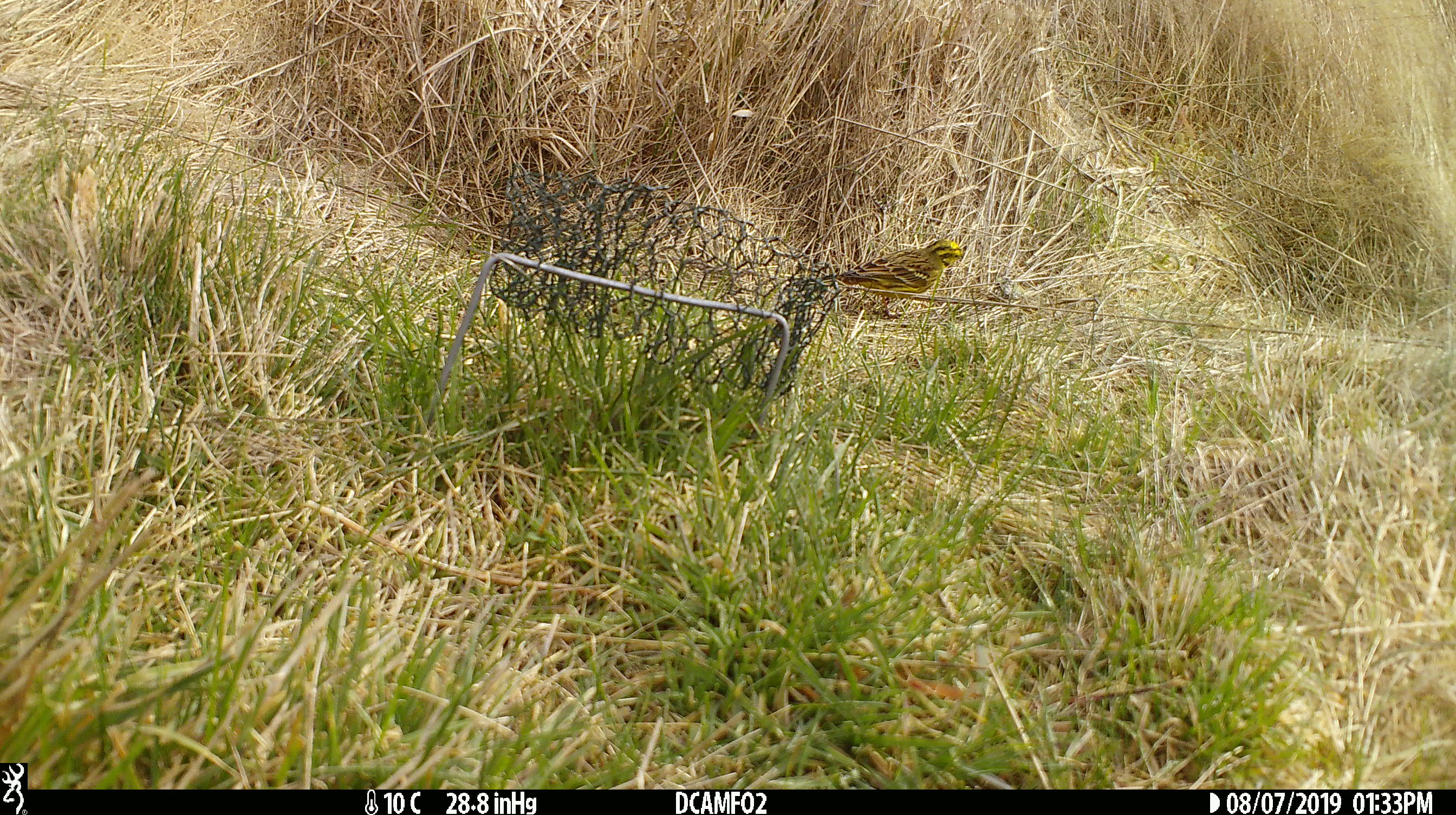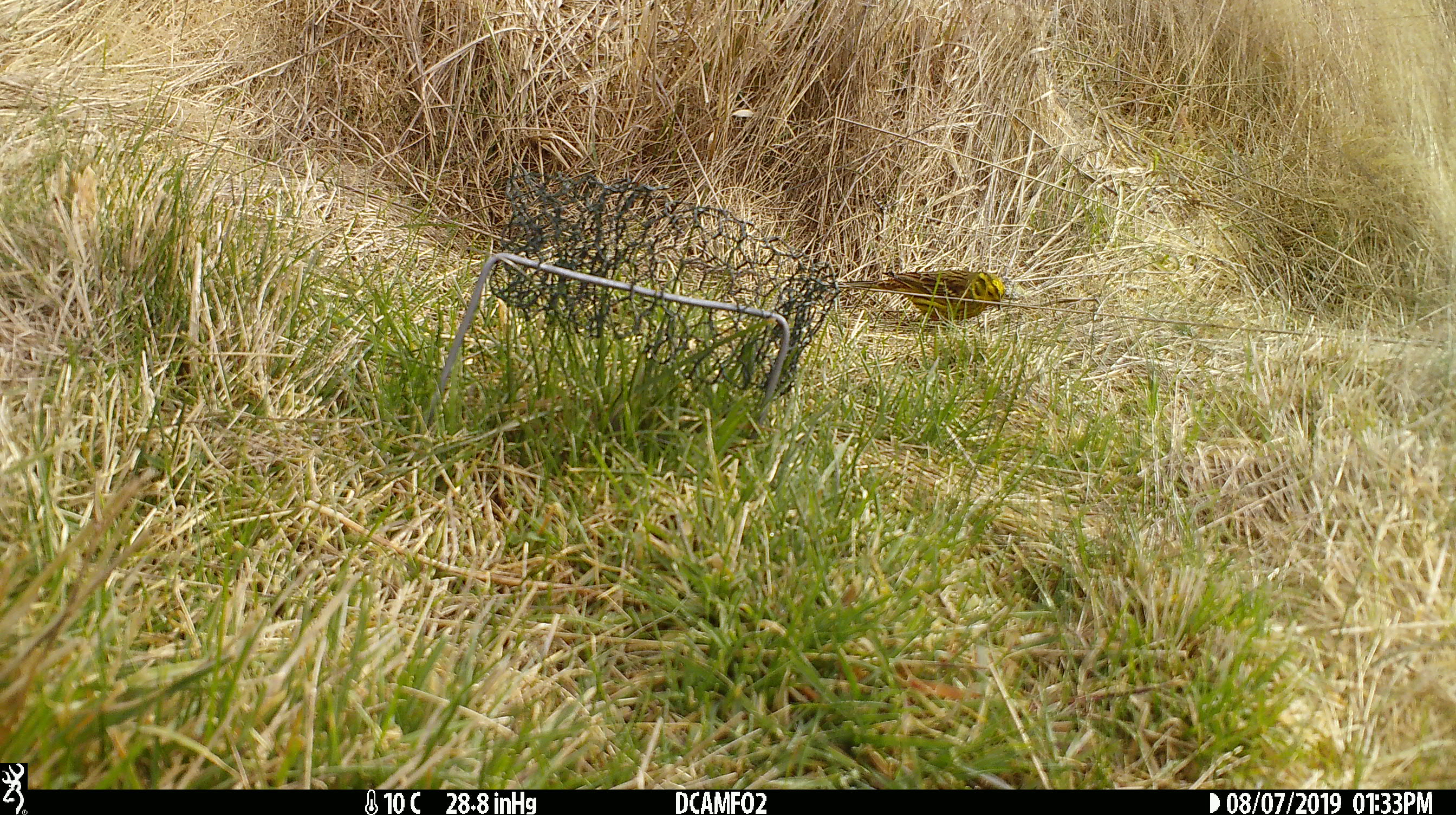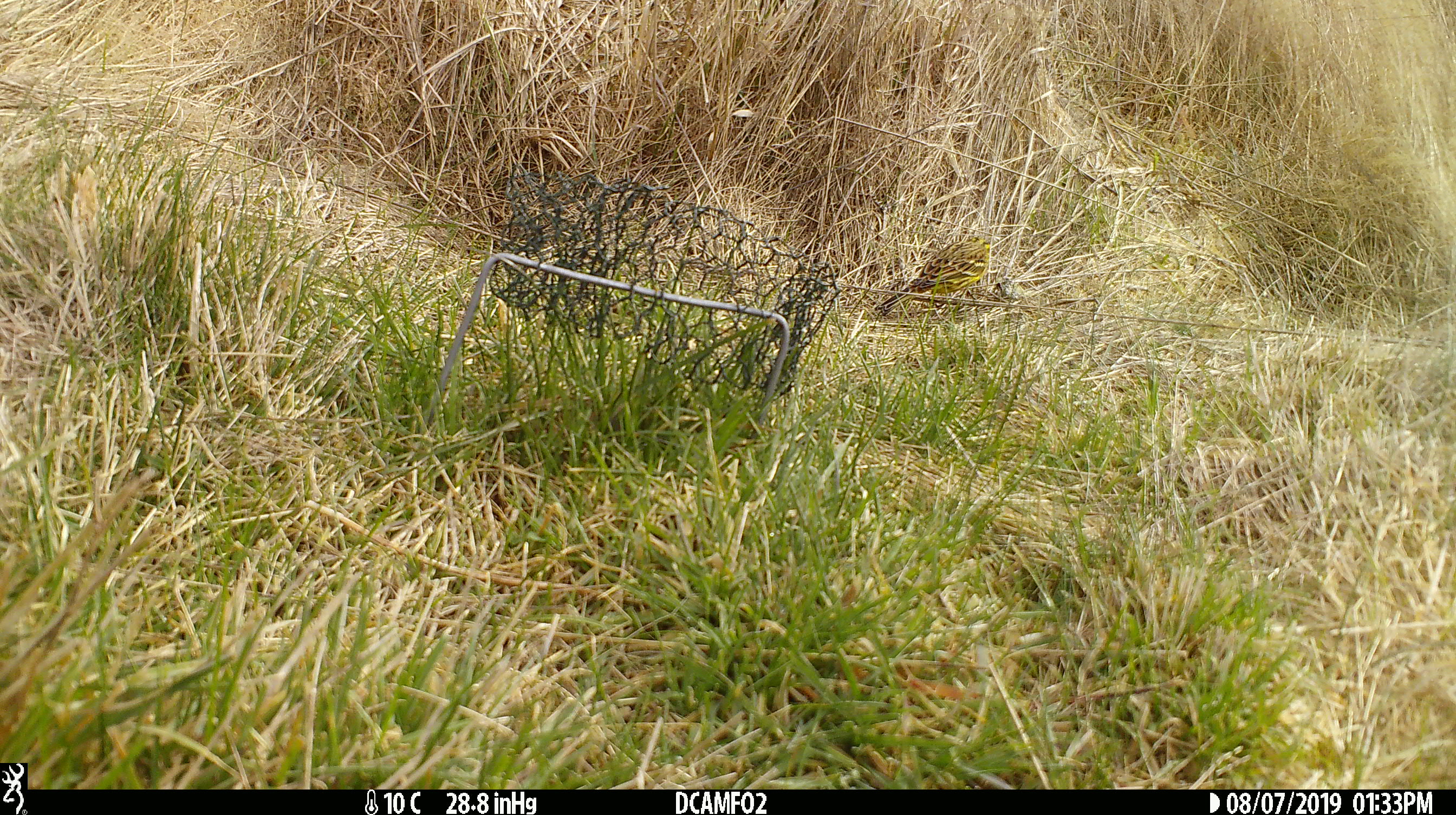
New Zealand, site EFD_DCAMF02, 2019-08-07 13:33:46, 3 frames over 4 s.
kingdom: Animalia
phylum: Chordata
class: Aves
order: Passeriformes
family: Emberizidae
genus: Emberiza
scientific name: Emberiza citrinella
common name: yellowhammer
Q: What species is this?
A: Yellowhammer (Emberiza citrinella).